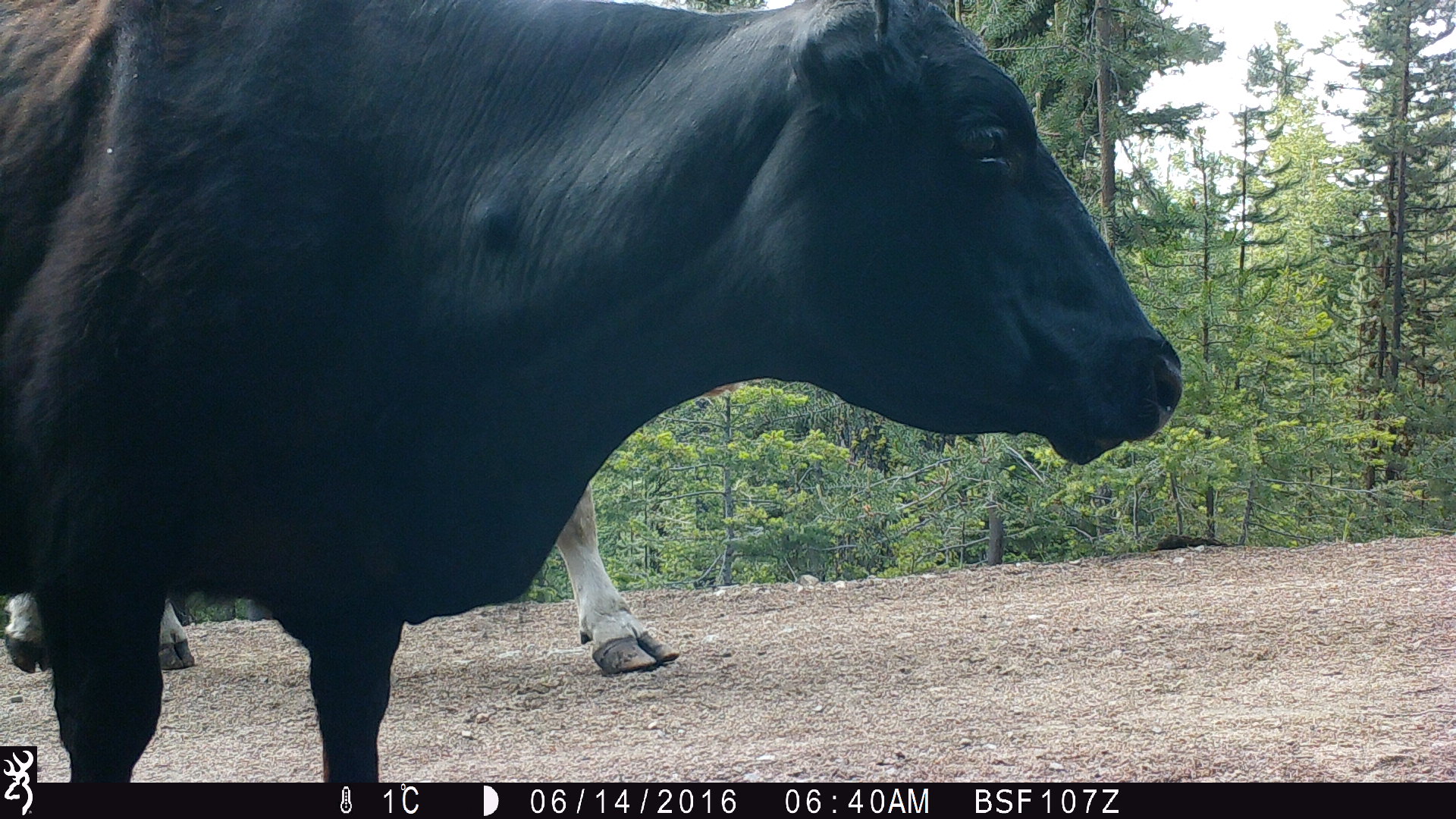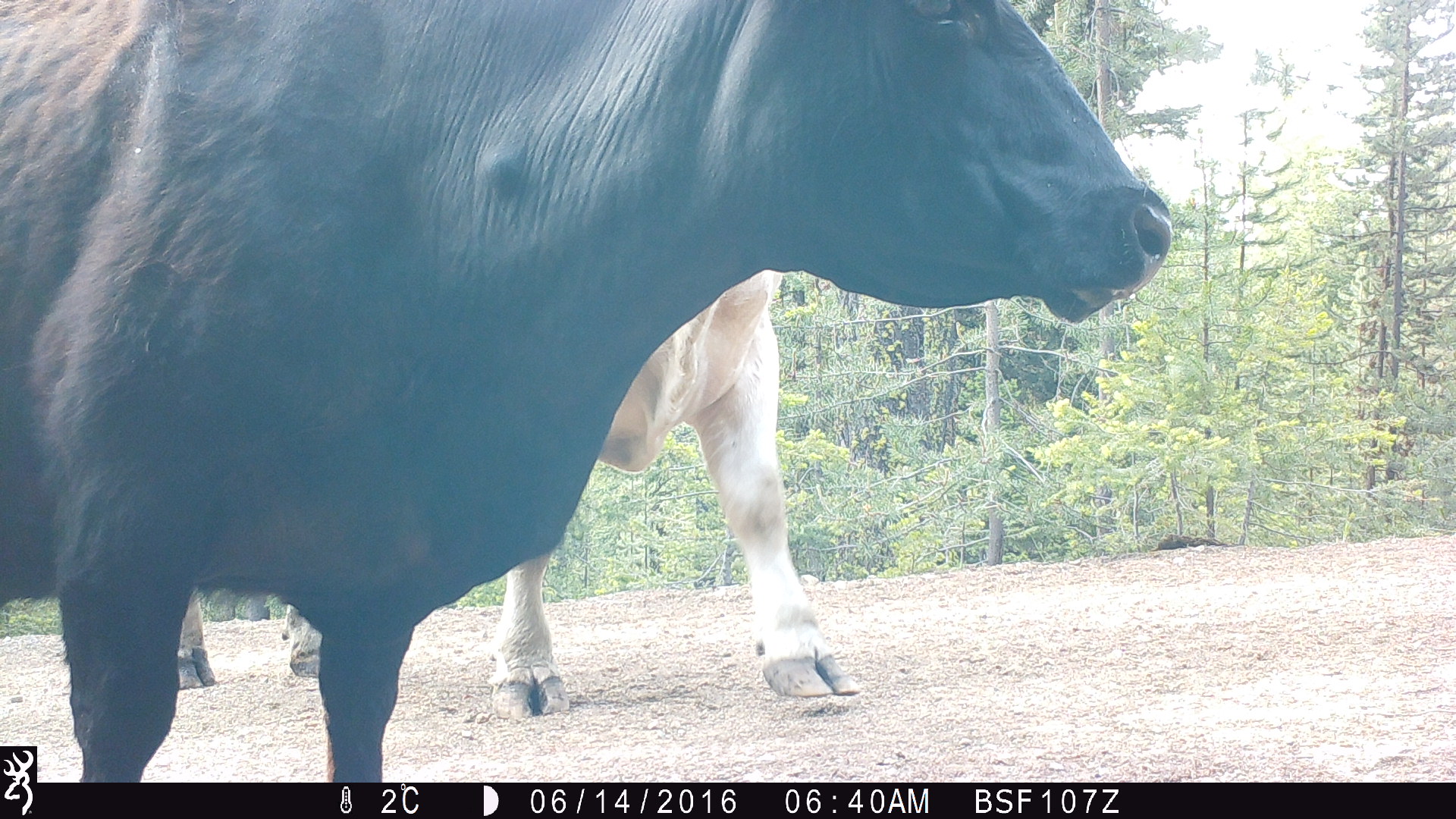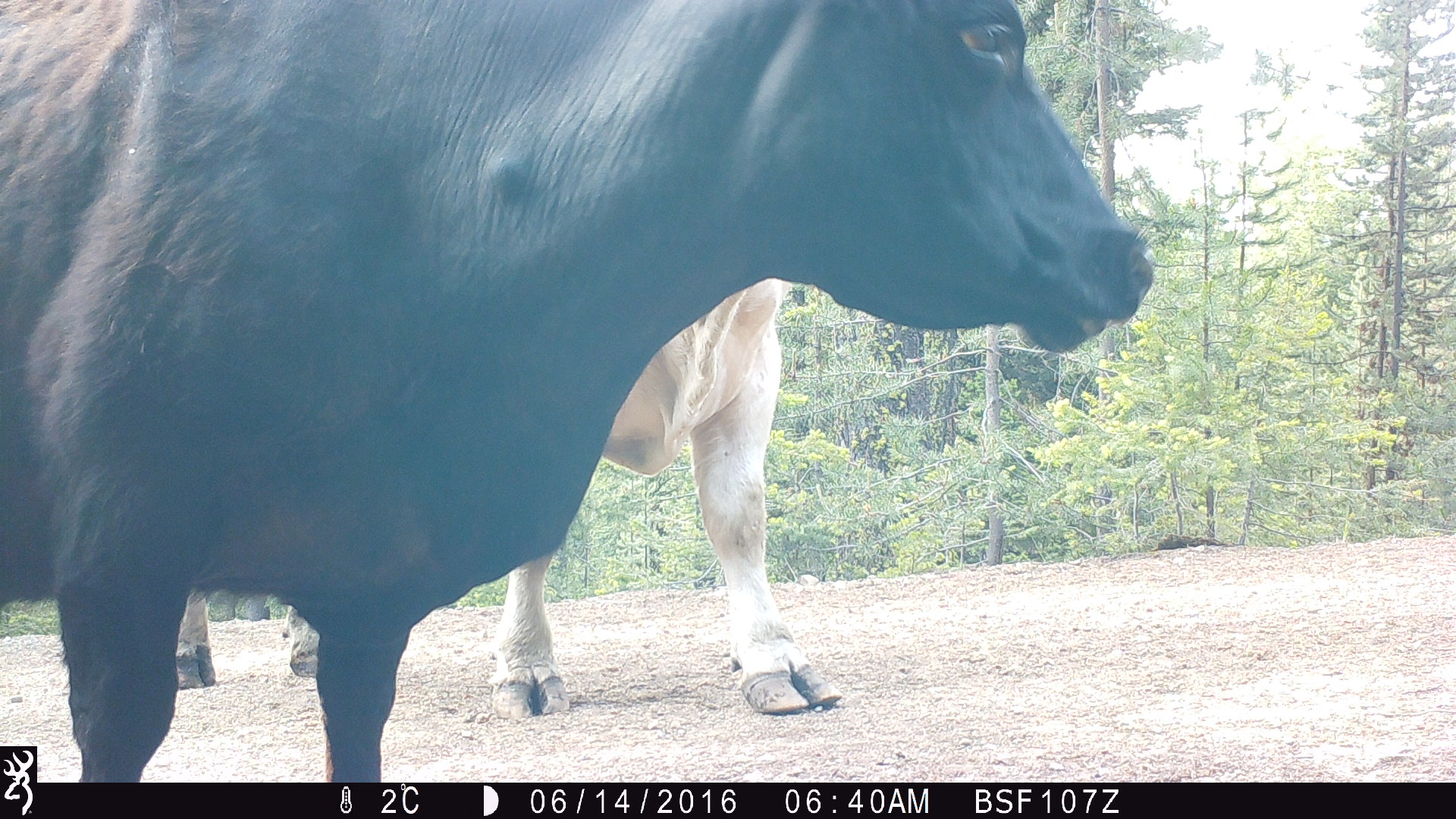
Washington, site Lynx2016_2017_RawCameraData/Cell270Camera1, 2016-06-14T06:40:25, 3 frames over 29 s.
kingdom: Animalia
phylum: Chordata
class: Mammalia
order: Artiodactyla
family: Bovidae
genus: Bos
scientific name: Bos taurus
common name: domestic cattle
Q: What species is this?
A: Domestic cattle (Bos taurus).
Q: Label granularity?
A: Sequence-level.